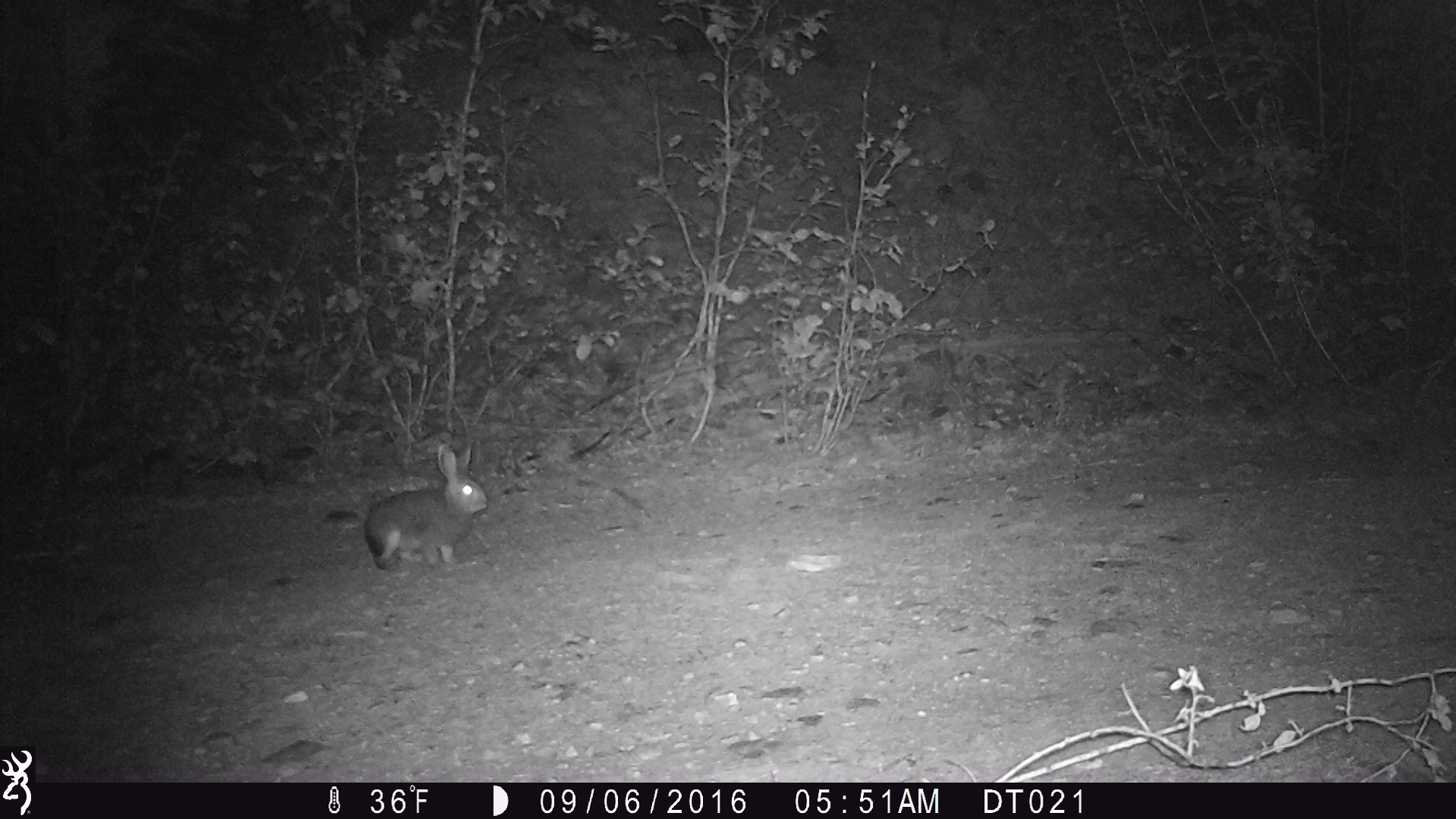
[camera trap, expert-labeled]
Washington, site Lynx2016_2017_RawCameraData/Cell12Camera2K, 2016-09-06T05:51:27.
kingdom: Animalia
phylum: Chordata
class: Mammalia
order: Lagomorpha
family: Leporidae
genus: Lepus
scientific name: Lepus americanus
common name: snowshoe hare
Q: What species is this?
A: Lepus americanus (snowshoe hare).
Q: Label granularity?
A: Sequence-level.